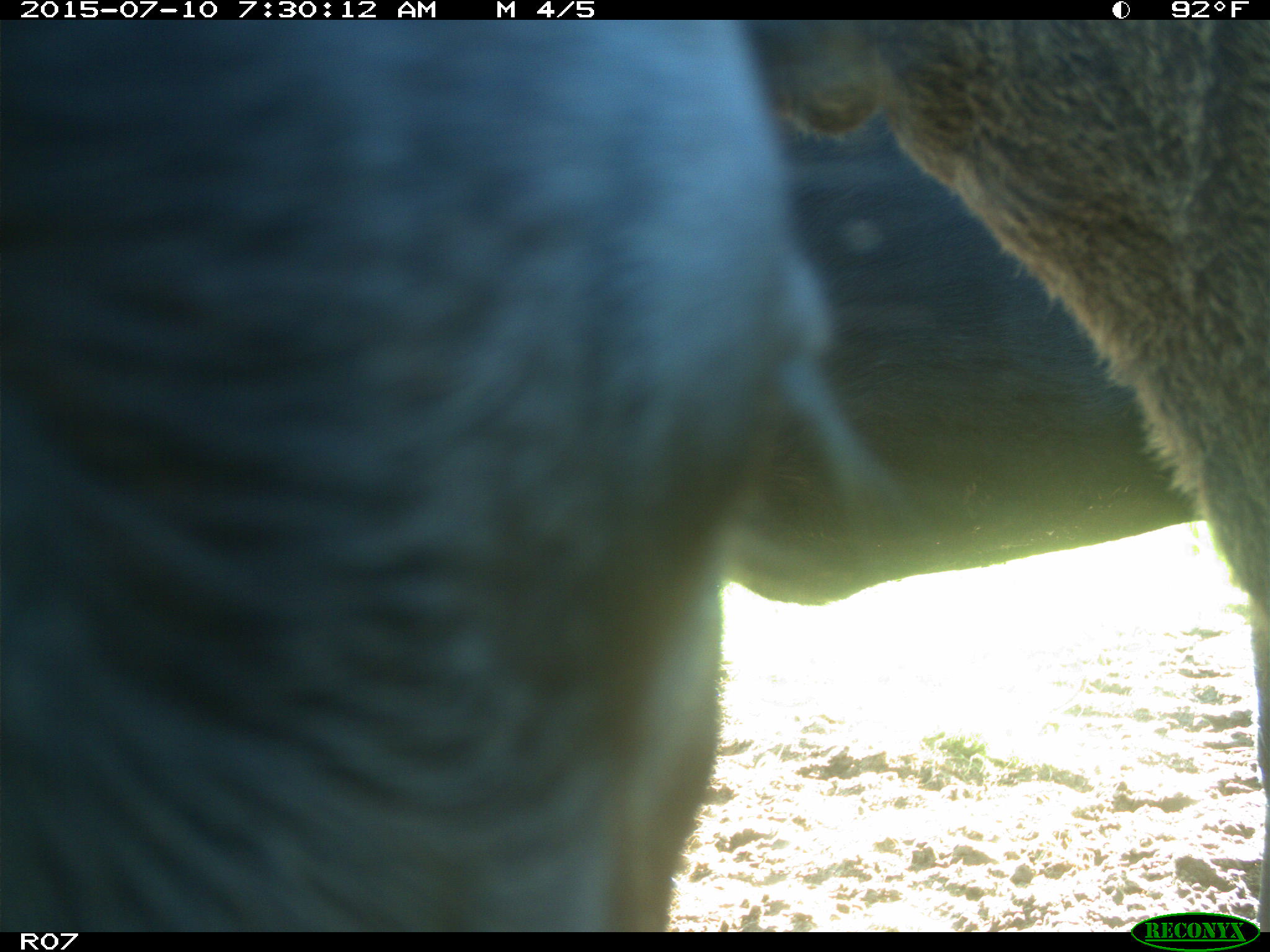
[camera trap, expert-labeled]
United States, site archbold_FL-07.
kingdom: Animalia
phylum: Chordata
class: Mammalia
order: Artiodactyla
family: Bovidae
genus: Bos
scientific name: Bos taurus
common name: domestic cow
Bos taurus (domestic cow).